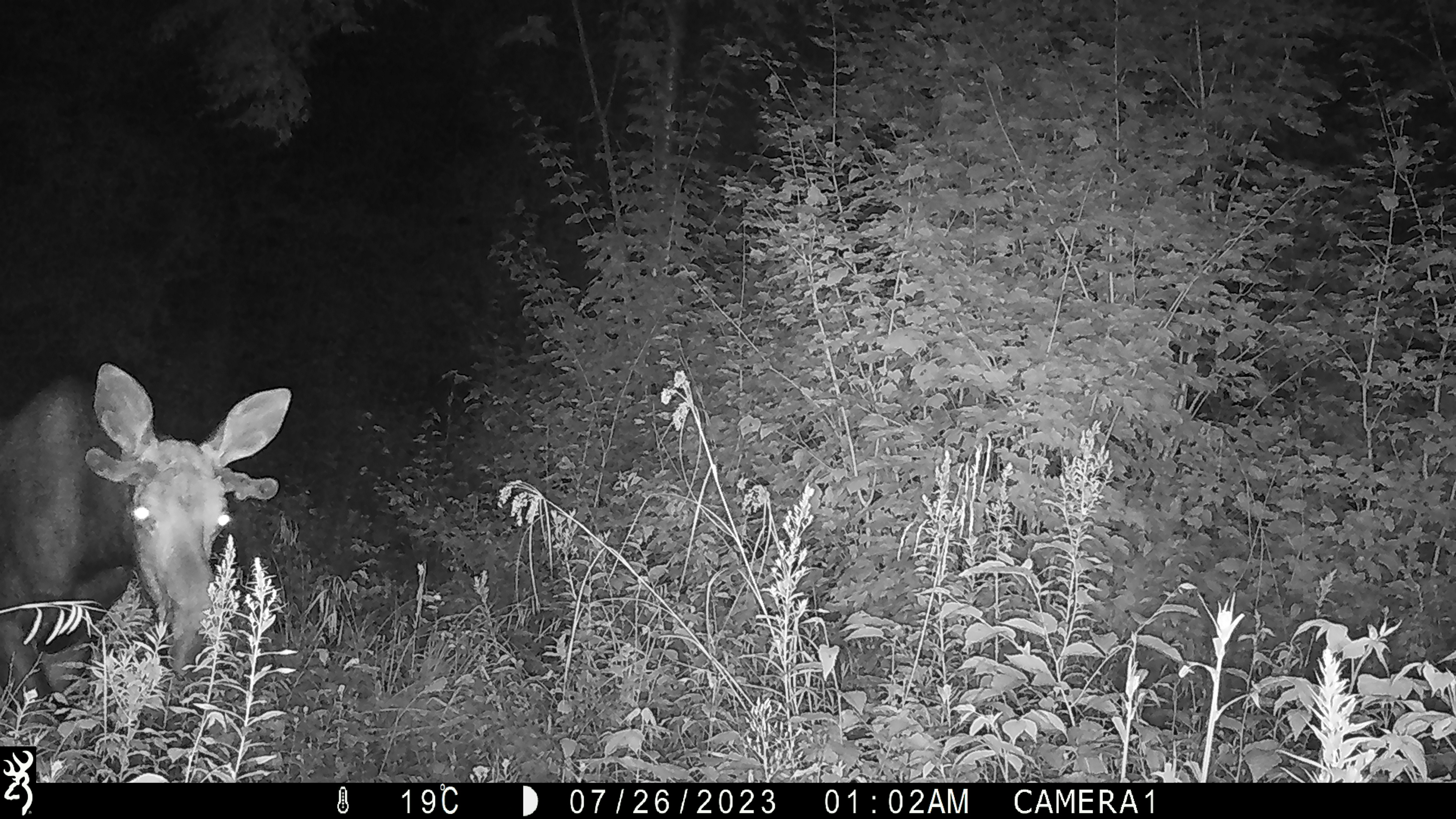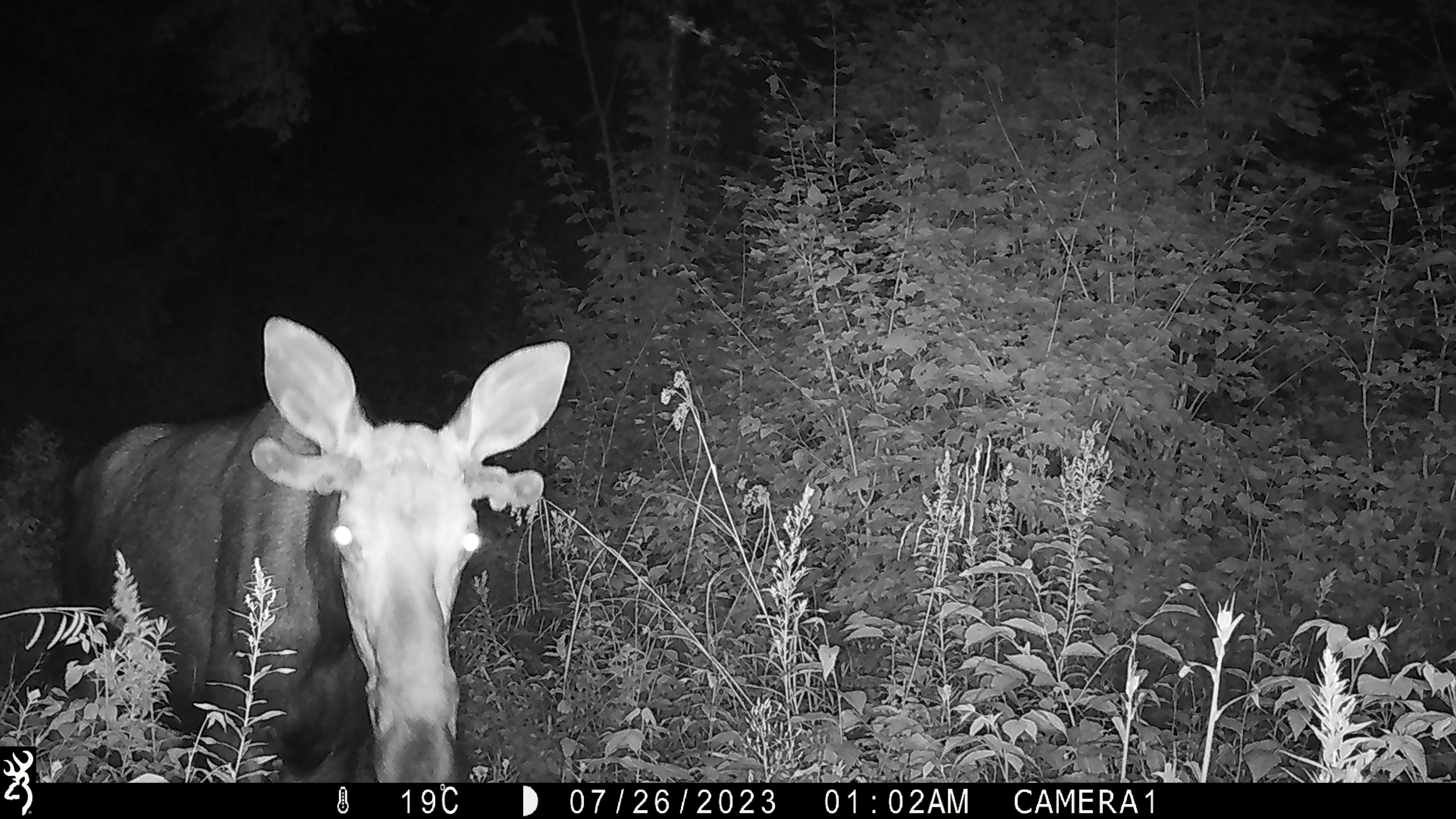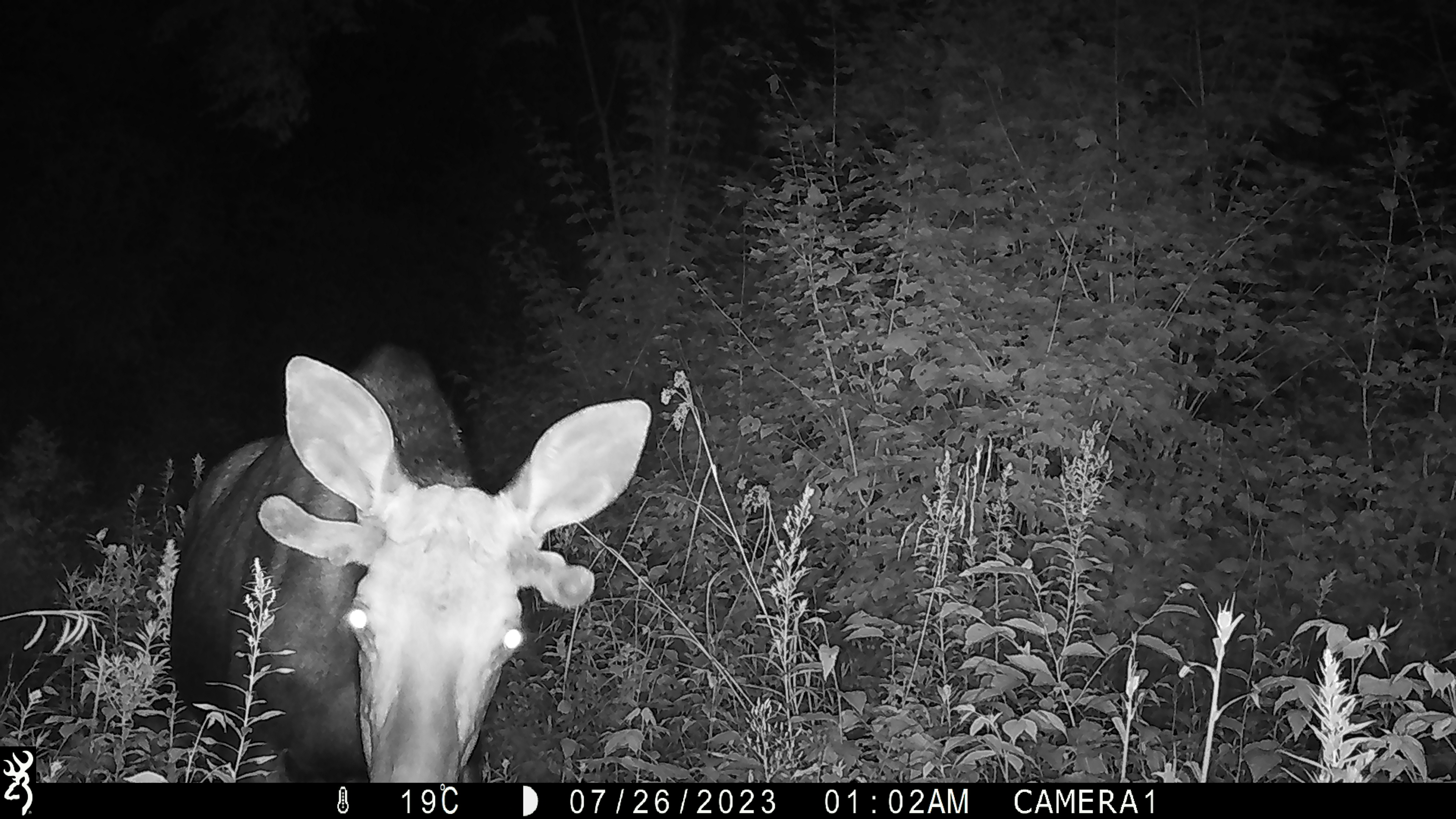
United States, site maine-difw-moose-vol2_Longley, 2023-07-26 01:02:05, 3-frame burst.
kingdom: Animalia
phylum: Chordata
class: Mammalia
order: Artiodactyla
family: Cervidae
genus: Alces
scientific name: Alces alces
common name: moose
Moose (Alces alces).